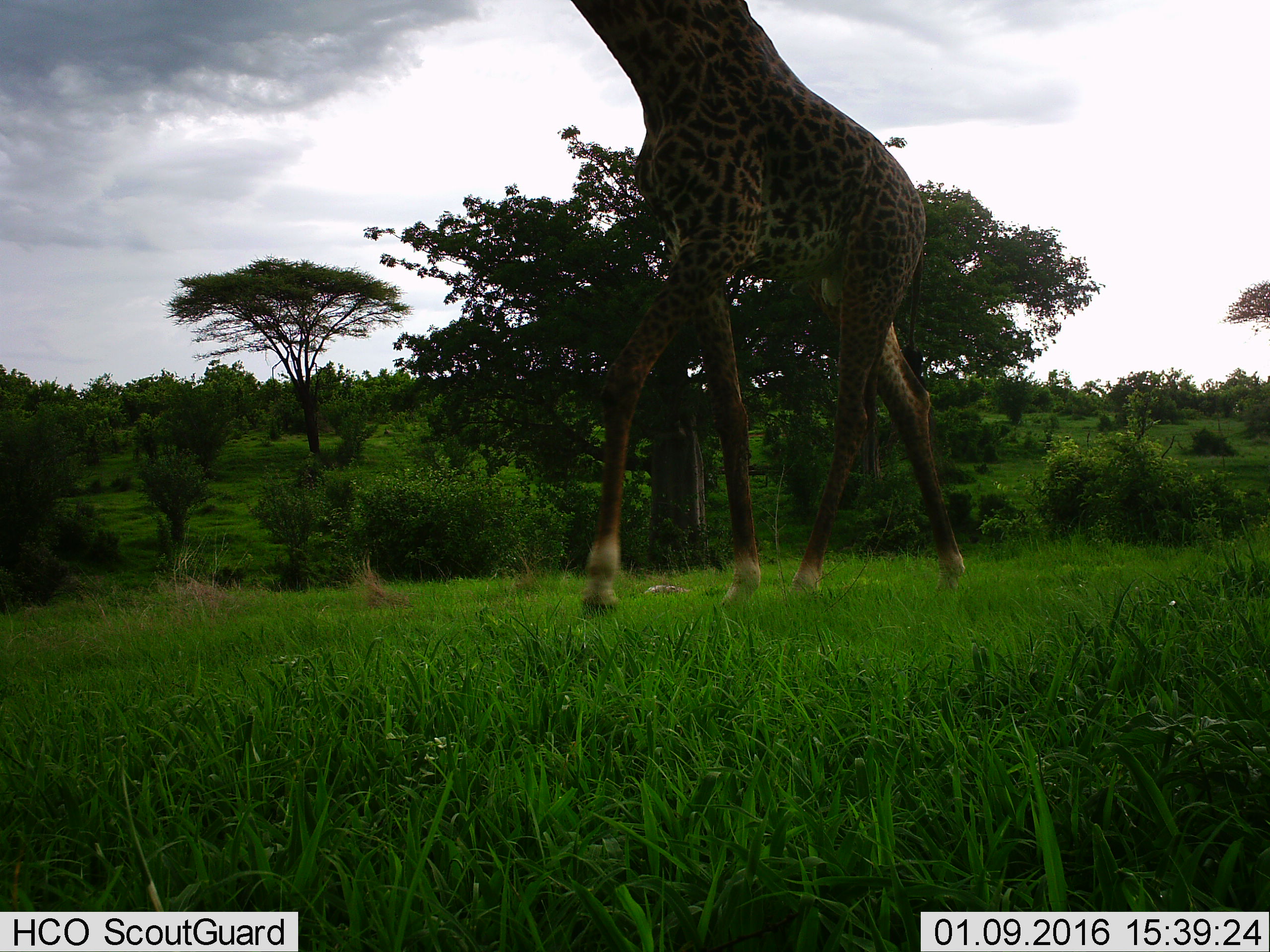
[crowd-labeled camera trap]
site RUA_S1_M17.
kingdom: Animalia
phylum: Chordata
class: Mammalia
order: Artiodactyla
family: Giraffidae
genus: Giraffa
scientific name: Giraffa camelopardalis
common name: giraffe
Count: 1.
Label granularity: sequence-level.